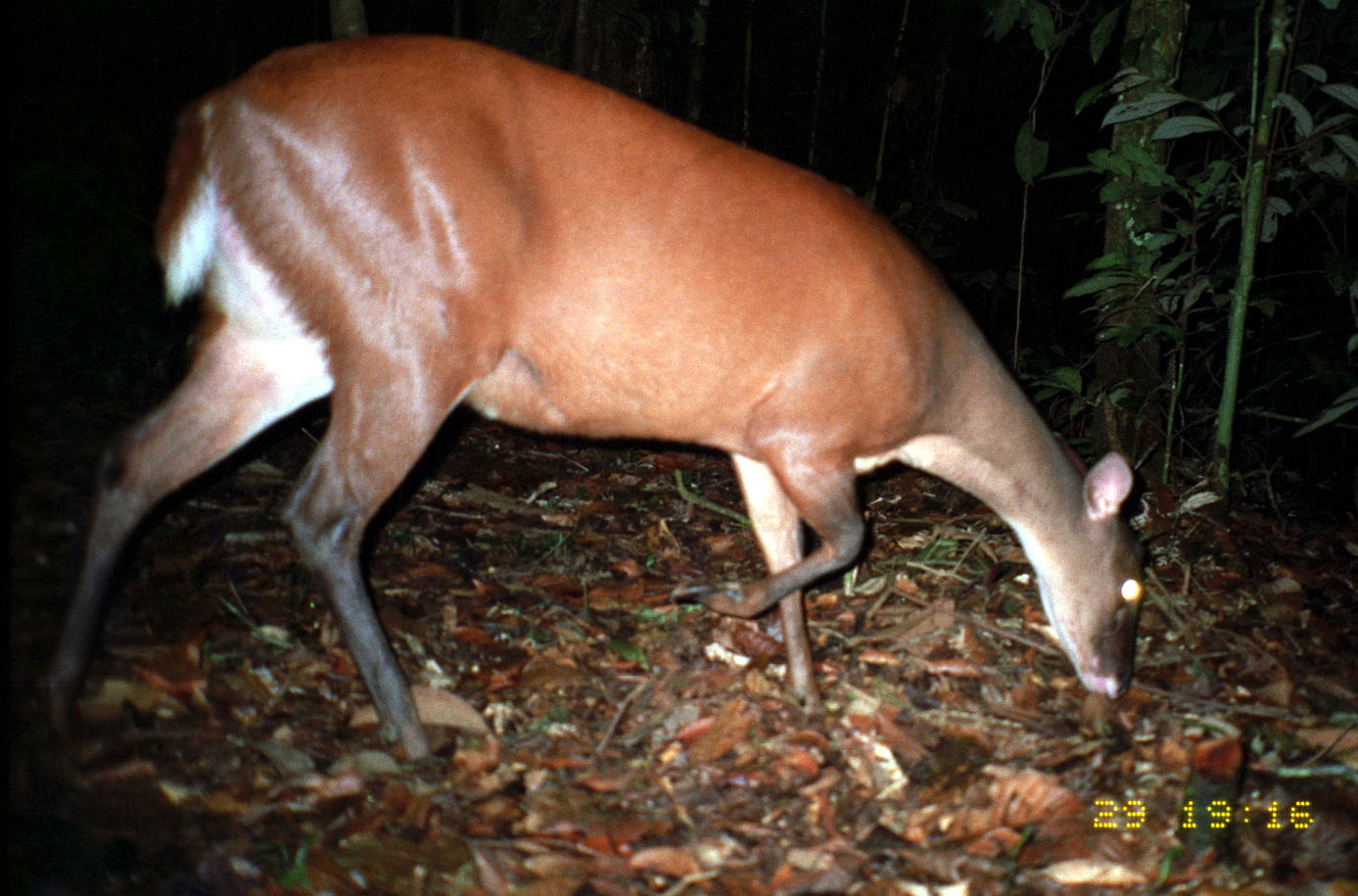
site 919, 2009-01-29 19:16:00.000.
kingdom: Animalia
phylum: Chordata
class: Mammalia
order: Artiodactyla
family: Cervidae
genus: Mazama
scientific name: Mazama americana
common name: red brocket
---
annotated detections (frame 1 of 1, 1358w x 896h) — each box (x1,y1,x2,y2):
mazama americana: (42,27,1150,766)